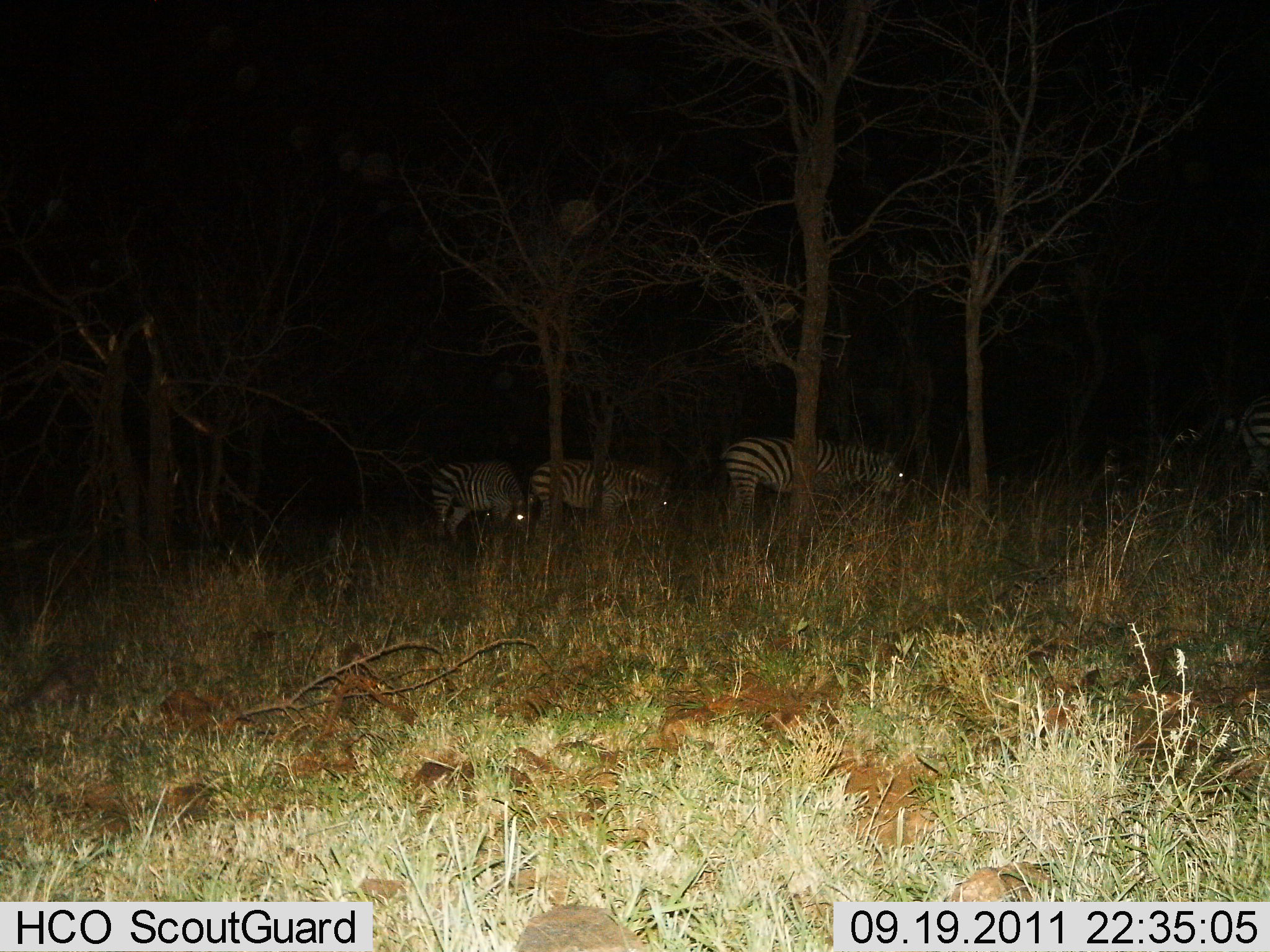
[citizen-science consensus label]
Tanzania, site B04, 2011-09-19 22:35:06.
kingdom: Animalia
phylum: Chordata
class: Mammalia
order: Perissodactyla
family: Equidae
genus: Equus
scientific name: Equus quagga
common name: plains zebra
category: zebra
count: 3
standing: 33%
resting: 0%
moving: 11%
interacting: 0%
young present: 0%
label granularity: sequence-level